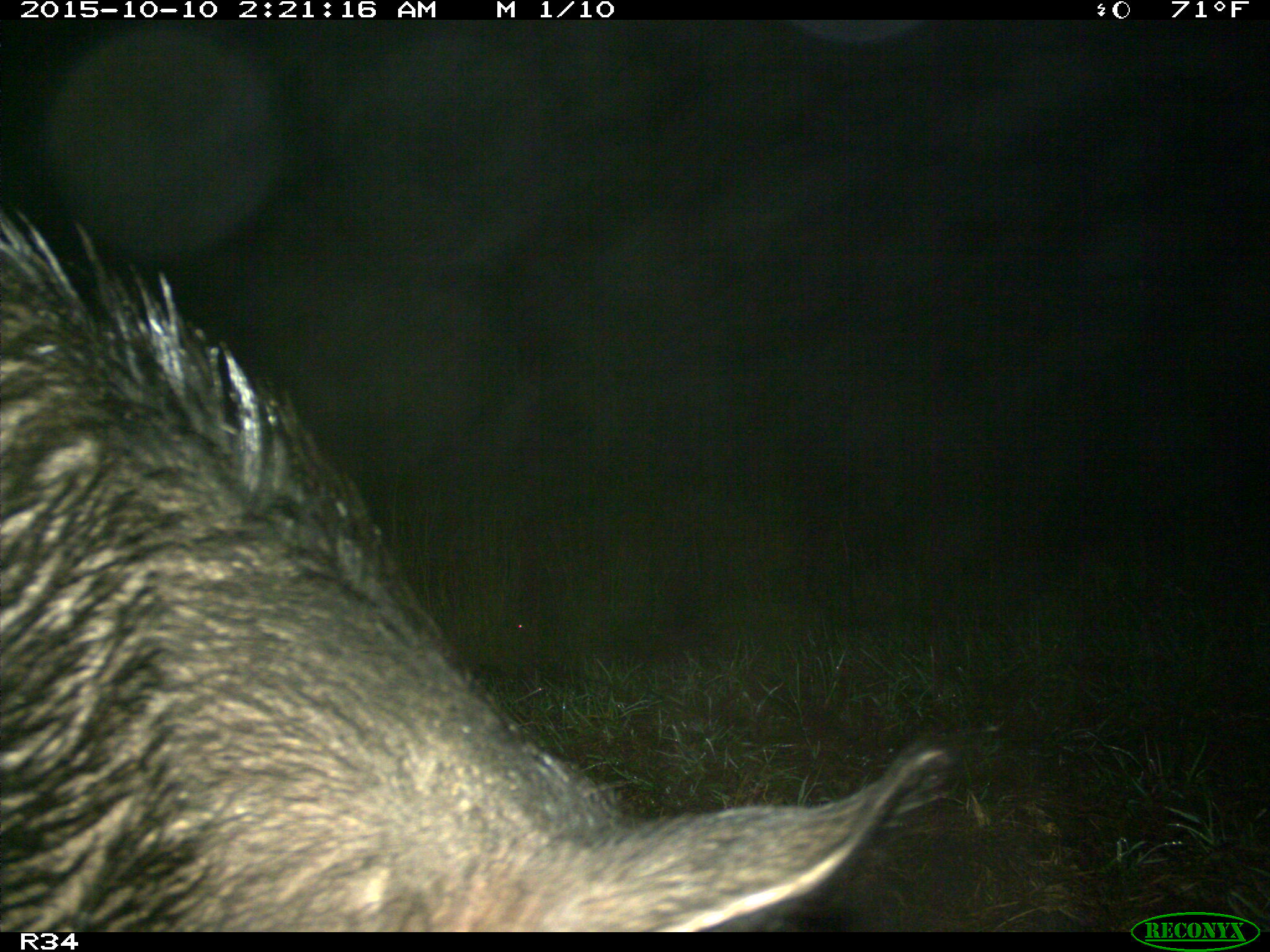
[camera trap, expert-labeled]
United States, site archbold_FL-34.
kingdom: Animalia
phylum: Chordata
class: Mammalia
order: Artiodactyla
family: Suidae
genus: Sus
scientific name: Sus scrofa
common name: wild boar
Sus scrofa (wild boar).